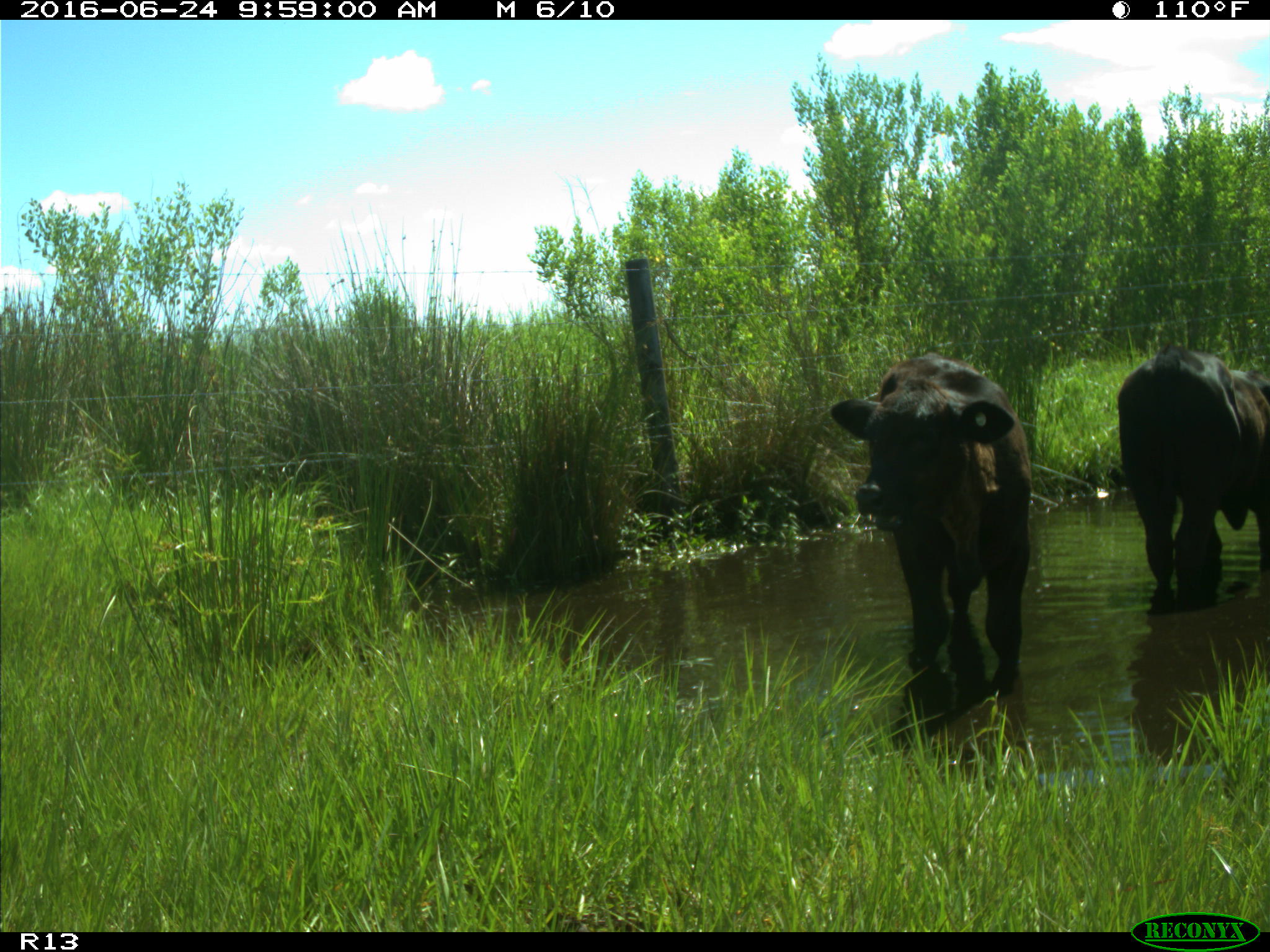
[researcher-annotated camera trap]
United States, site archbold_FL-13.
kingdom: Animalia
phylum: Chordata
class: Mammalia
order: Artiodactyla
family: Bovidae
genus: Bos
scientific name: Bos taurus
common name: domestic cow